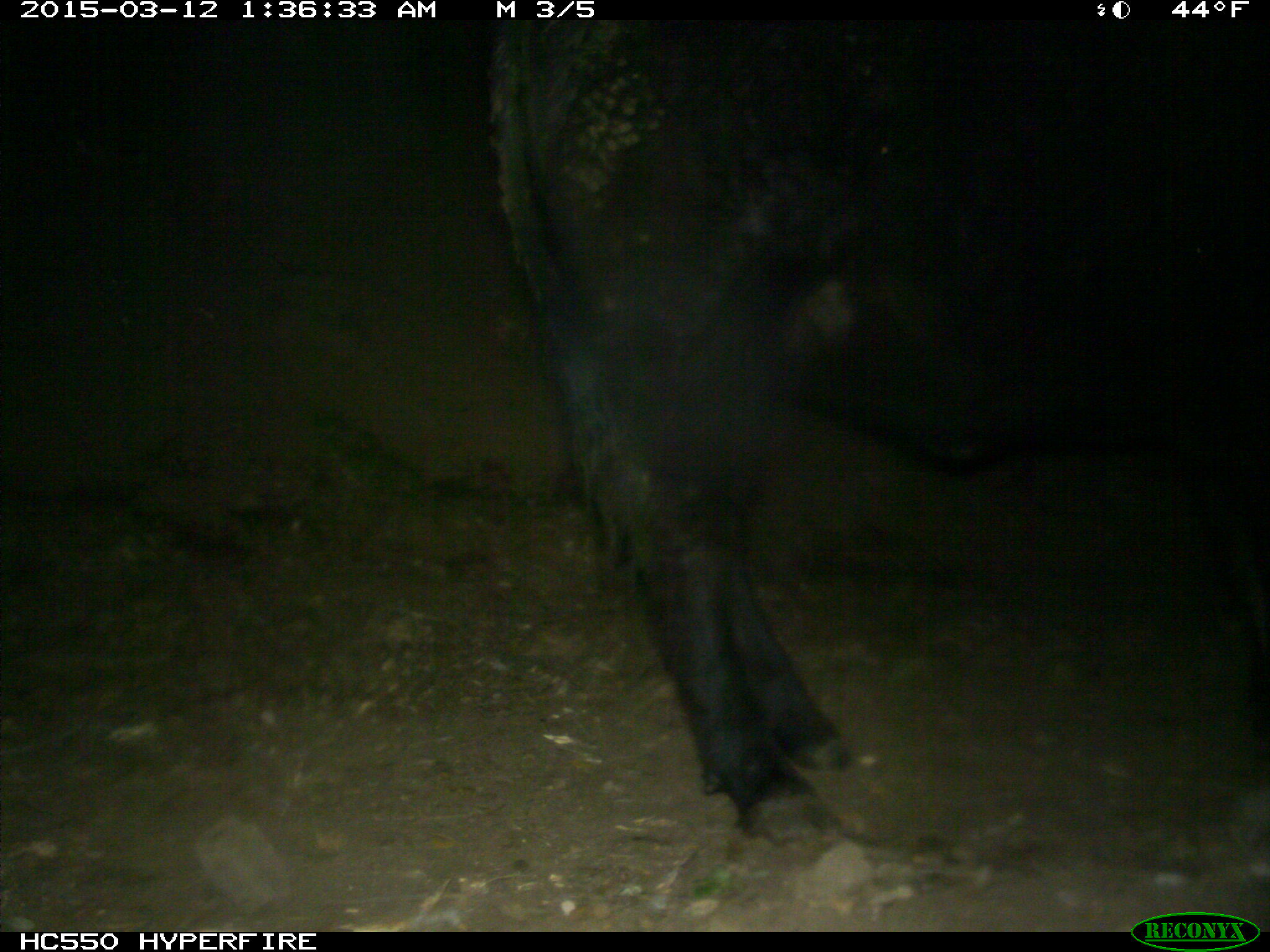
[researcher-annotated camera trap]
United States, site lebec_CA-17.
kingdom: Animalia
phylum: Chordata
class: Mammalia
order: Artiodactyla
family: Bovidae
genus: Bos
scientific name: Bos taurus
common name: domestic cow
Bos taurus (domestic cow).